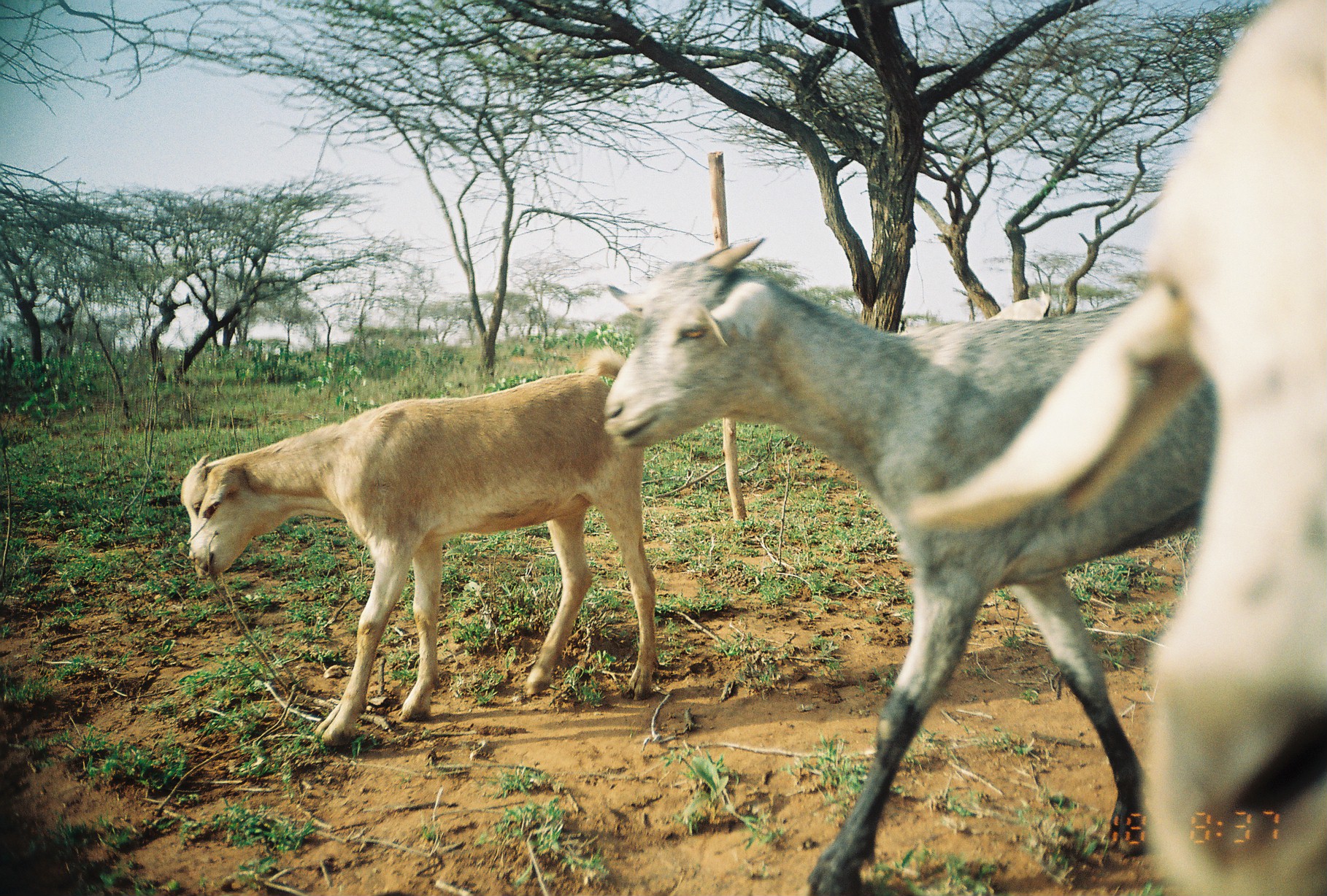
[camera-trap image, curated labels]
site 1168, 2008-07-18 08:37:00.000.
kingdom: Animalia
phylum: Chordata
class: Mammalia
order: Artiodactyla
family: Bovidae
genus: Capra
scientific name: Capra aegagrus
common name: wild goat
Capra aegagrus (wild goat), count 3.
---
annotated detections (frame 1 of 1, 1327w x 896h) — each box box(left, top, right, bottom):
capra aegagrus: box(600, 233, 1215, 896); box(904, 0, 1327, 894); box(180, 344, 657, 746)